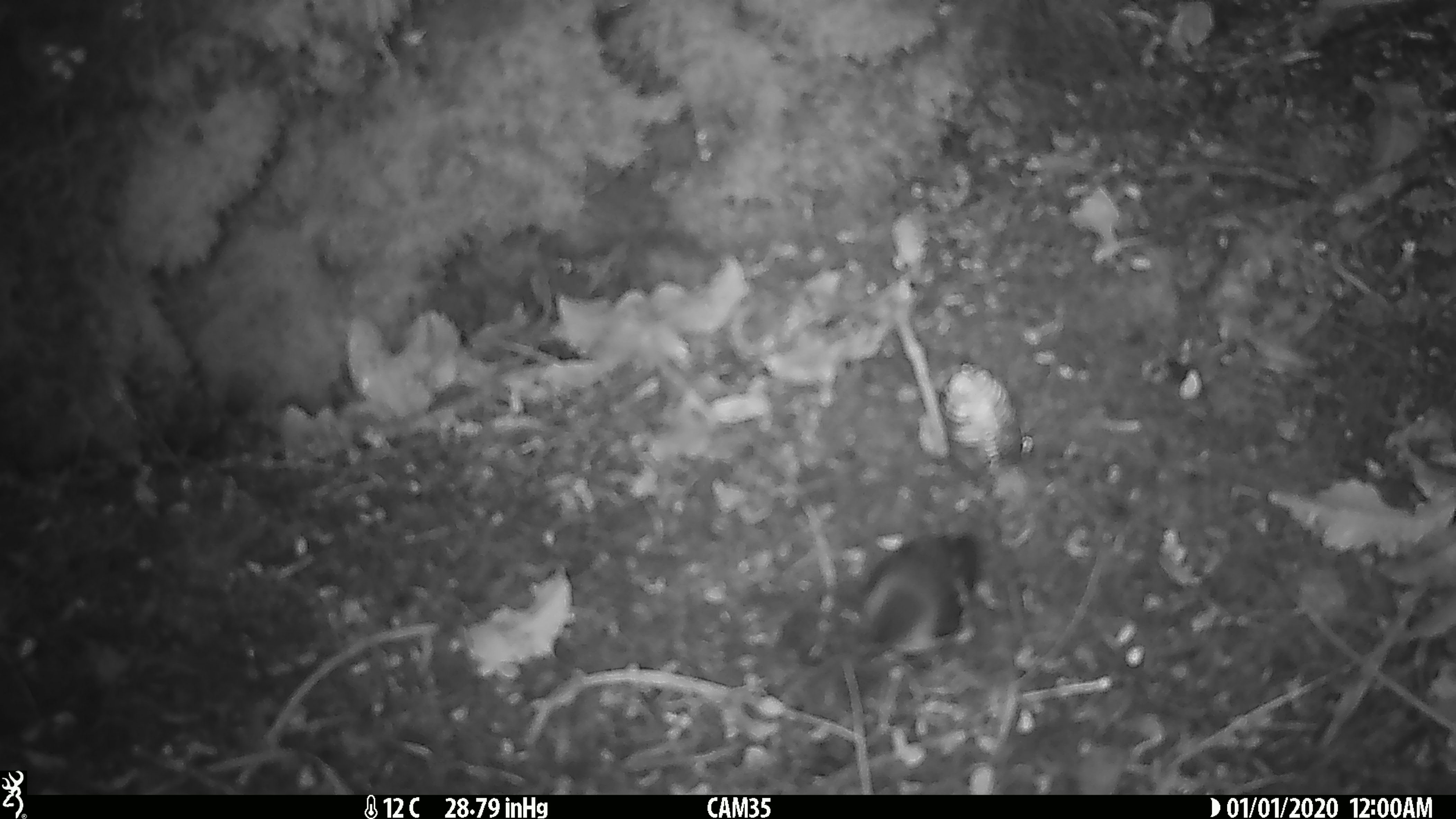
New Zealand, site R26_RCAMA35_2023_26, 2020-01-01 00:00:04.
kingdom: Animalia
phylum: Chordata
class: Aves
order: Passeriformes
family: Acanthisittidae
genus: Acanthisitta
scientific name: Acanthisitta chloris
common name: rifleman